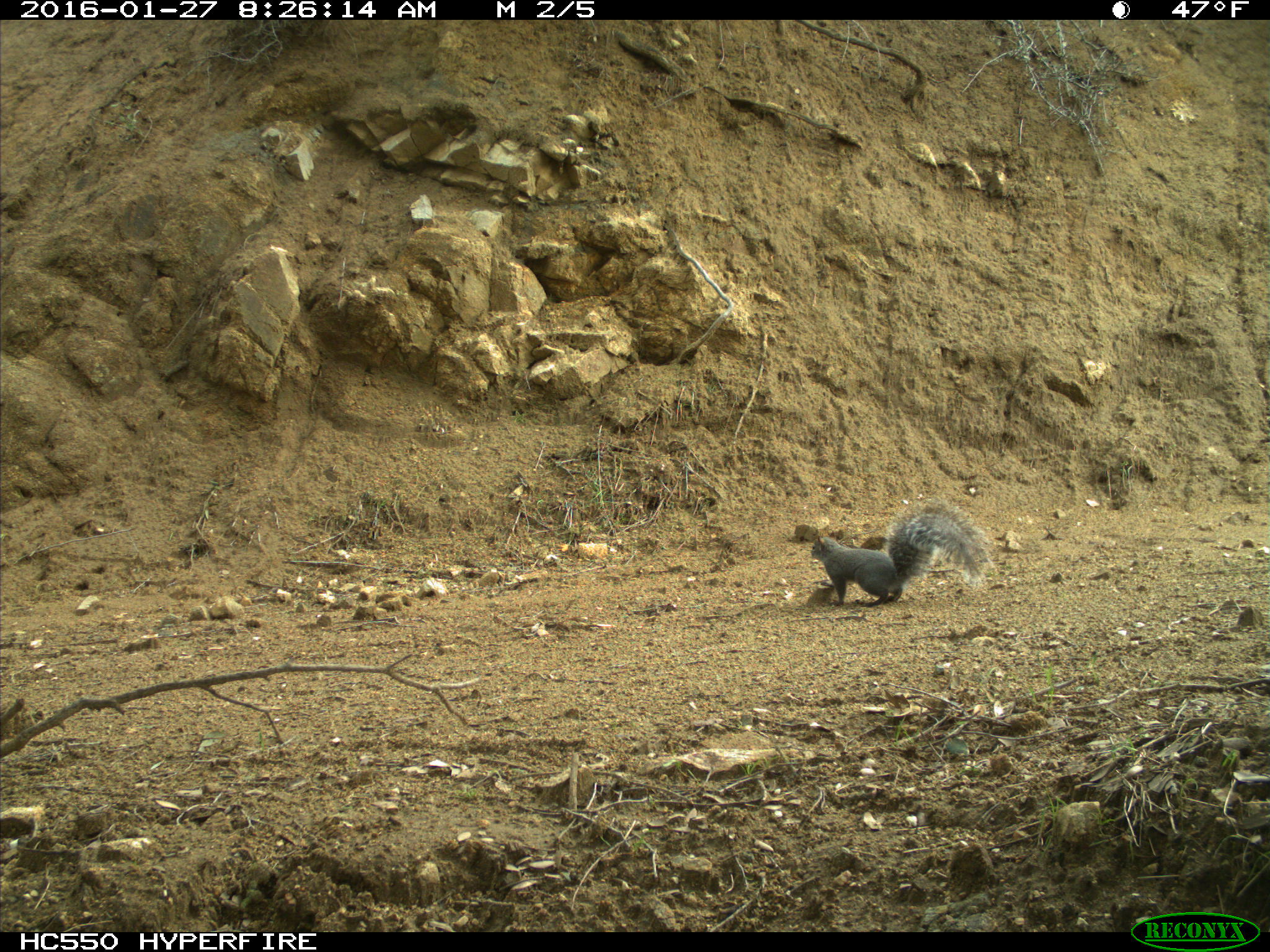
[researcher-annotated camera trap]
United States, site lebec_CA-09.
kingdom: Animalia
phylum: Chordata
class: Mammalia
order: Rodentia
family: Sciuridae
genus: Sciurus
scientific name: Sciurus carolinensis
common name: eastern gray squirrel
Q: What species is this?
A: Sciurus carolinensis (eastern gray squirrel).